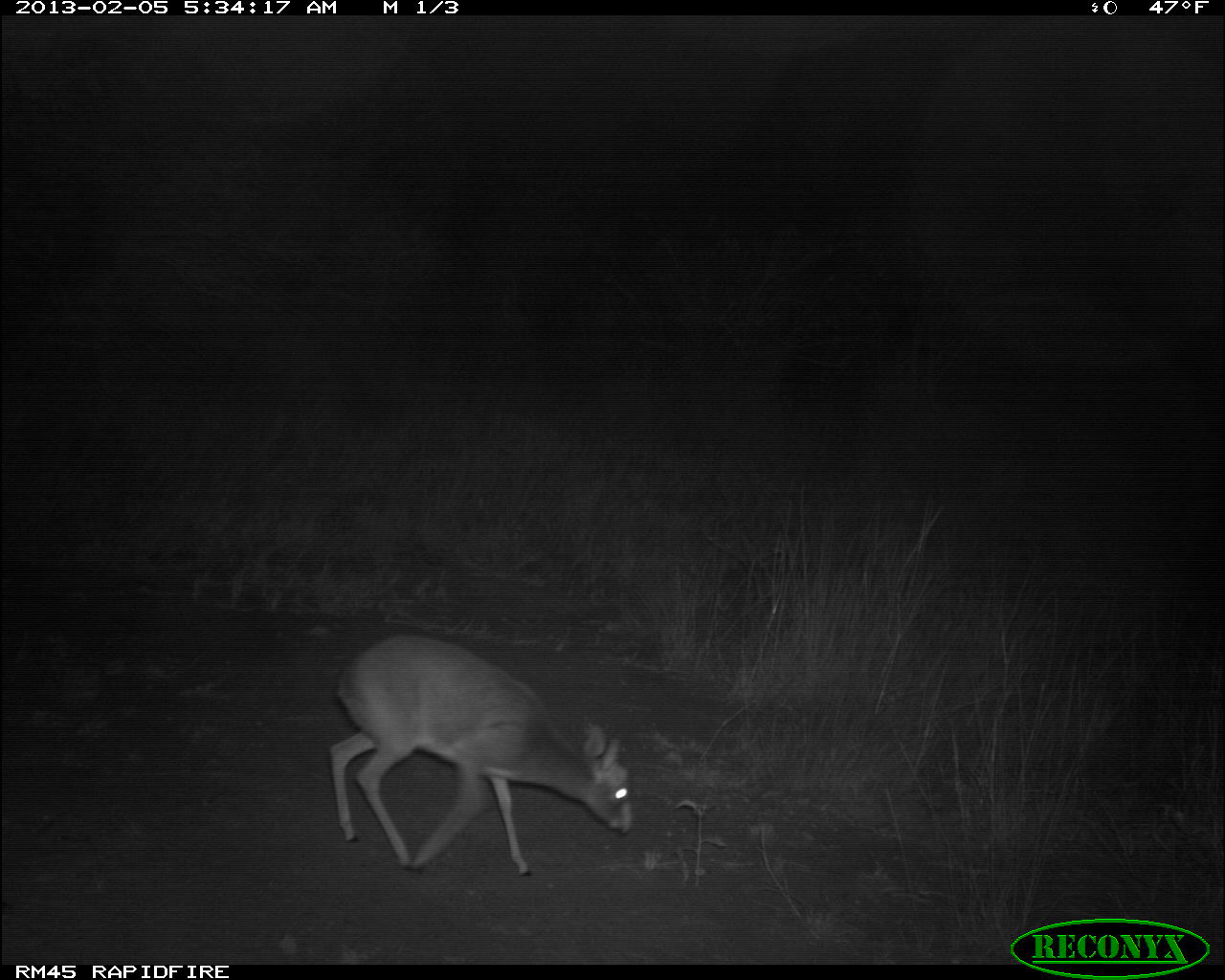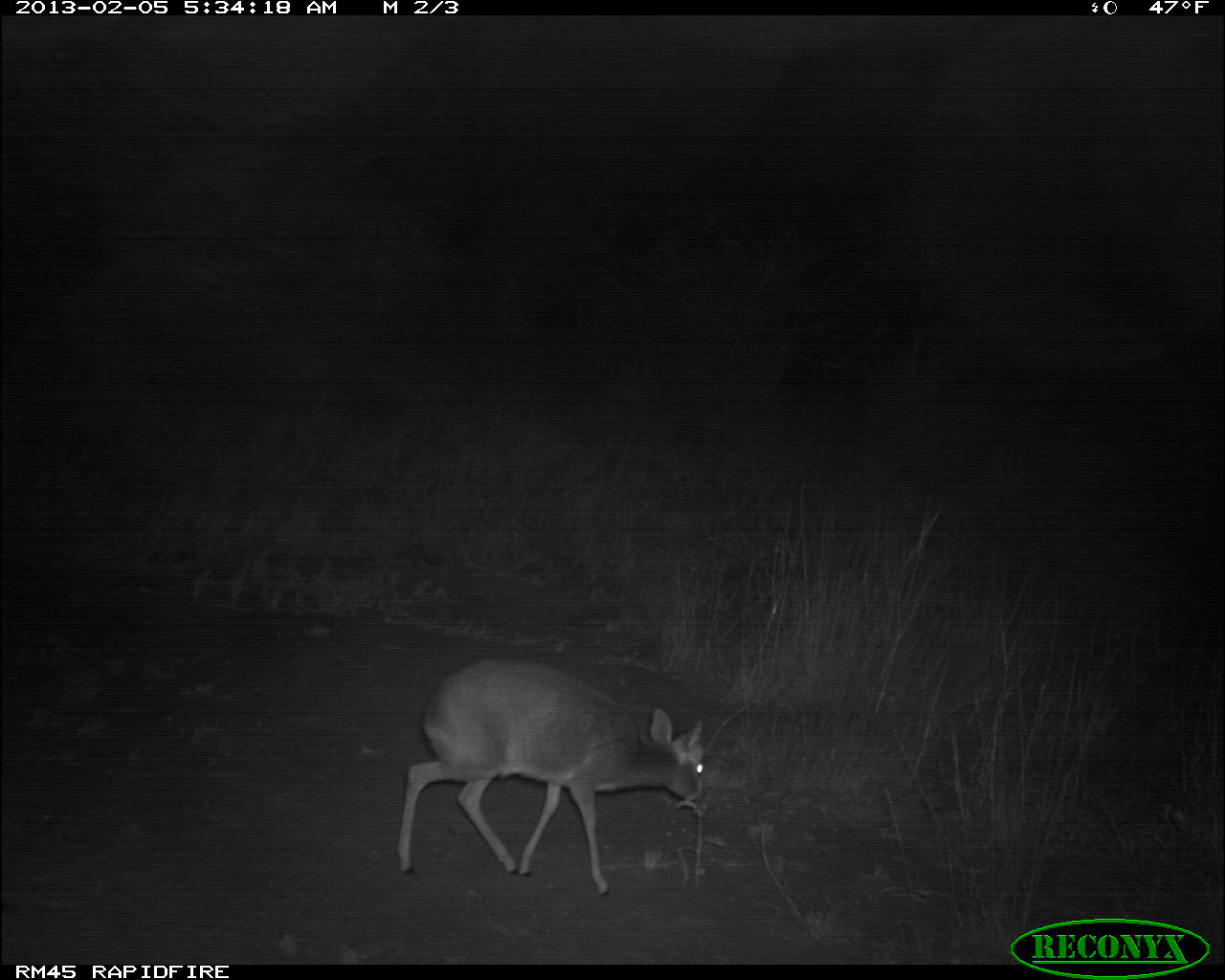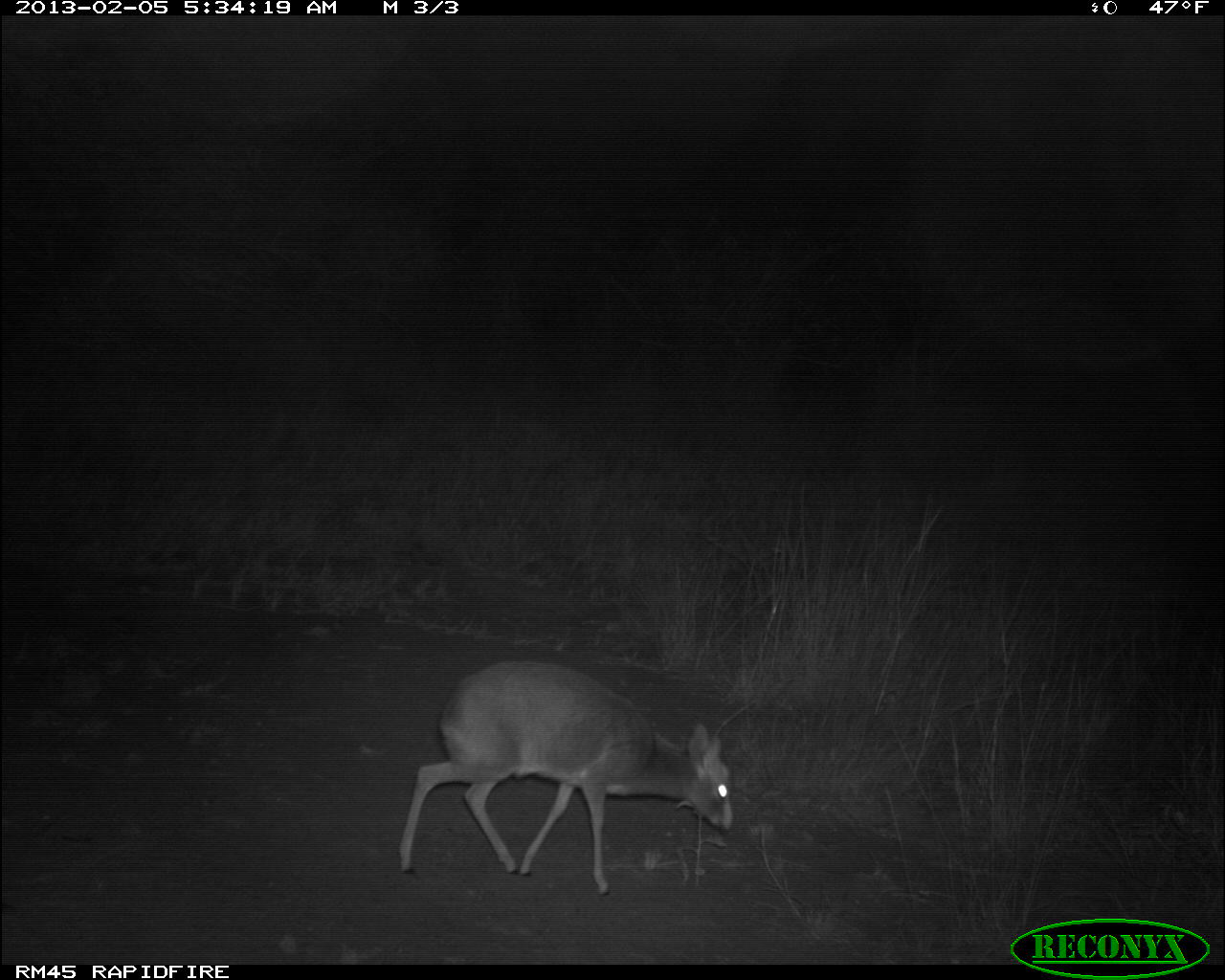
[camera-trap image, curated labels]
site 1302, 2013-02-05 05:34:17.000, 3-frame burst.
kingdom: Animalia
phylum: Chordata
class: Mammalia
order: Artiodactyla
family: Bovidae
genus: Madoqua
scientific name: Madoqua guentheri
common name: günther's dik-dik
Madoqua guentheri (günther's dik-dik), count 1.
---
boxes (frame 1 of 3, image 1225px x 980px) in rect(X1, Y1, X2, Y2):
madoqua guentheri: rect(329, 635, 631, 878)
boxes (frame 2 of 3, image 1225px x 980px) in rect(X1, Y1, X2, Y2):
madoqua guentheri: rect(395, 657, 707, 894)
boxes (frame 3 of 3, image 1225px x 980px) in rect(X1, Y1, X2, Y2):
madoqua guentheri: rect(398, 660, 734, 896)